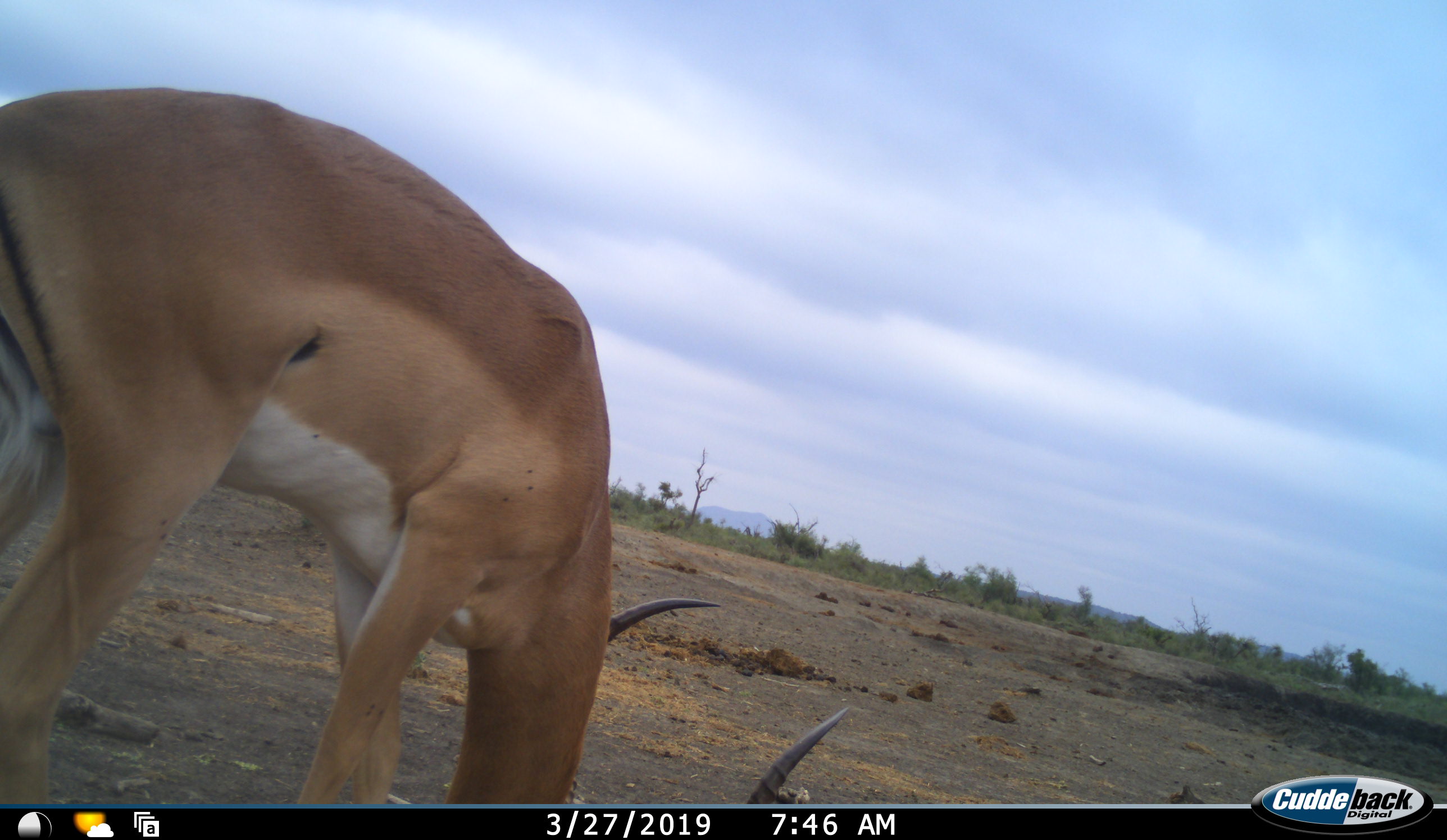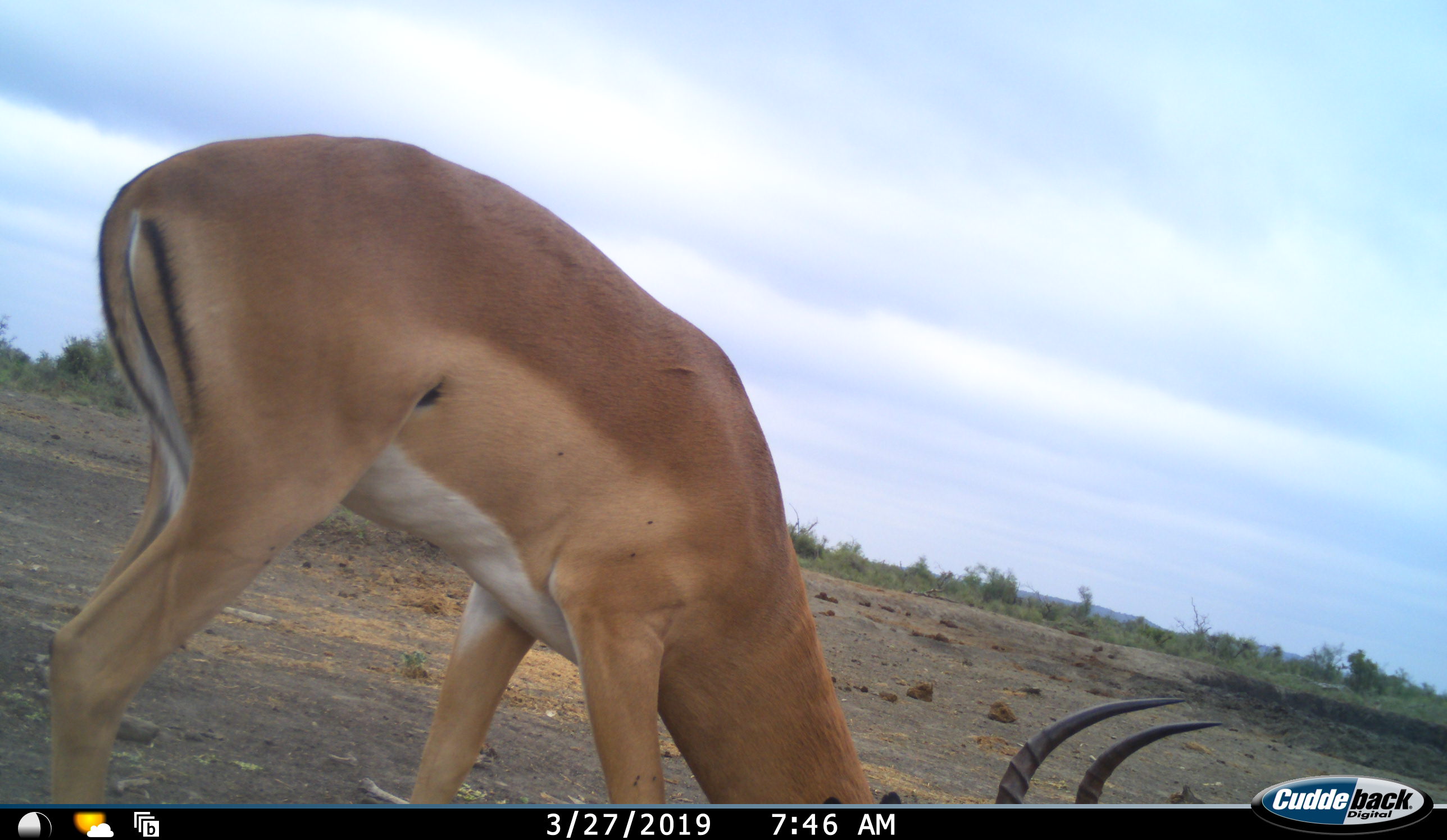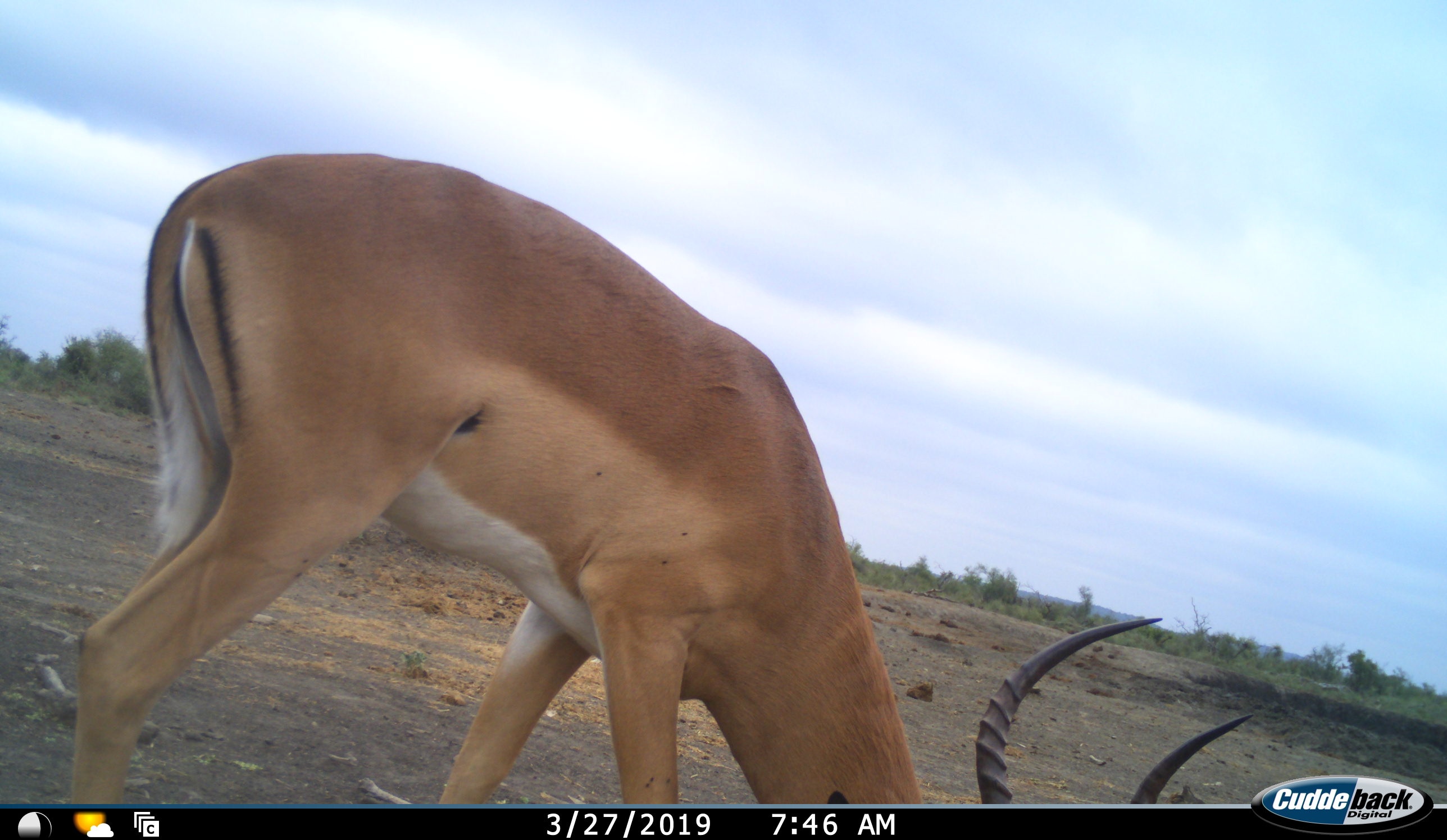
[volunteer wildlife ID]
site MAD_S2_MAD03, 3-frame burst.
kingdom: Animalia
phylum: Chordata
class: Mammalia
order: Artiodactyla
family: Bovidae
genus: Aepyceros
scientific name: Aepyceros melampus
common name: impala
Impala (Aepyceros melampus), count 1. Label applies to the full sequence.